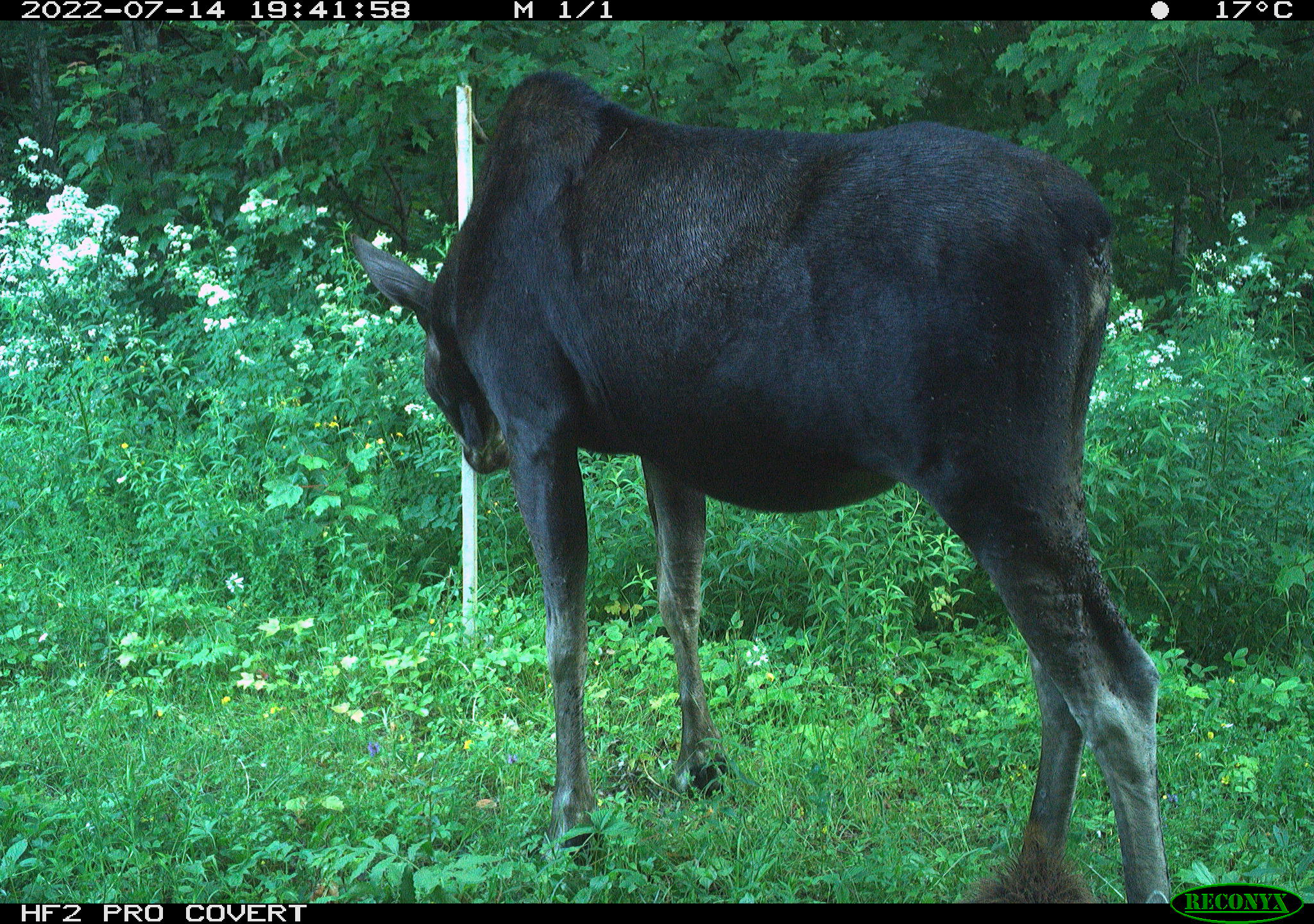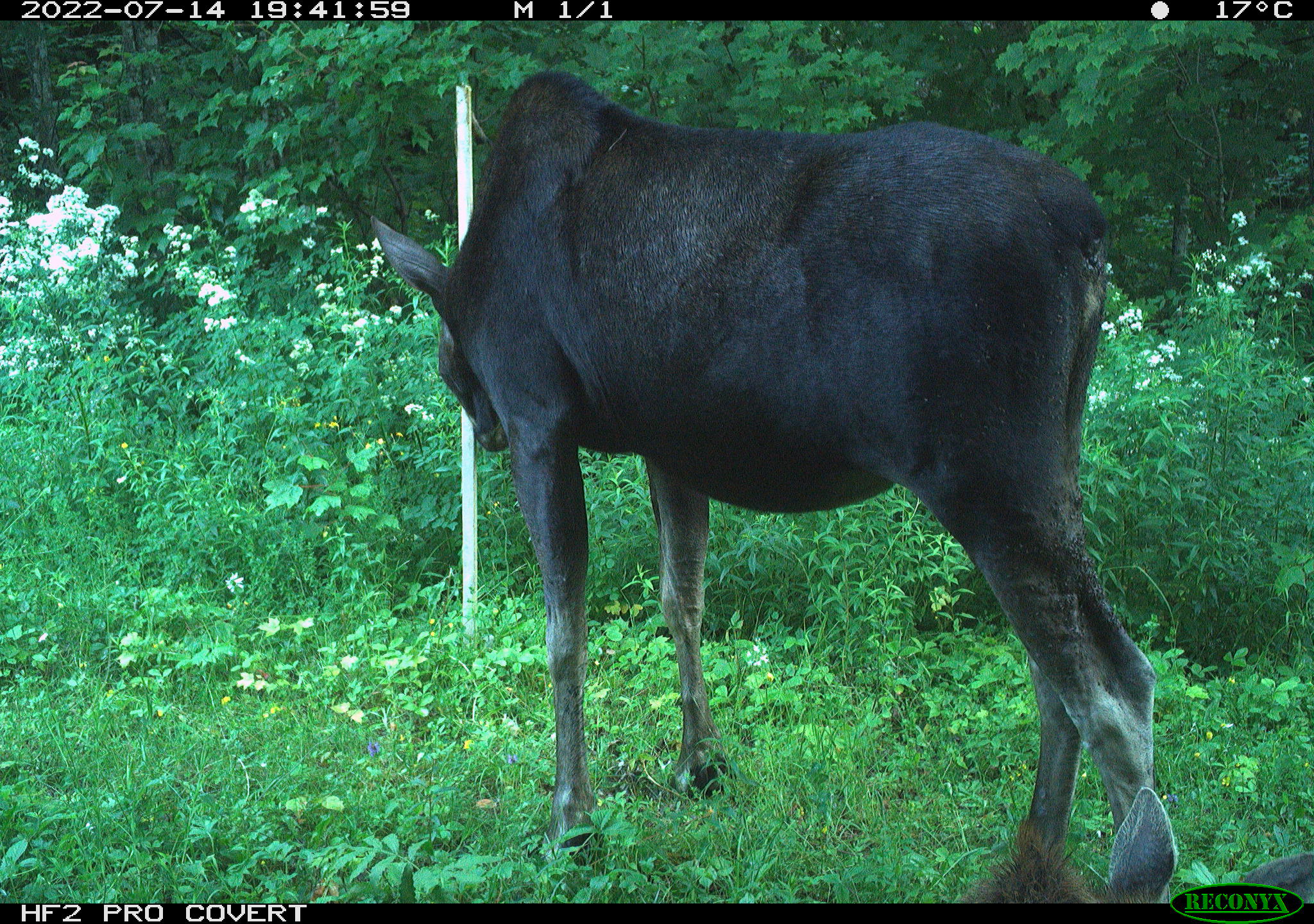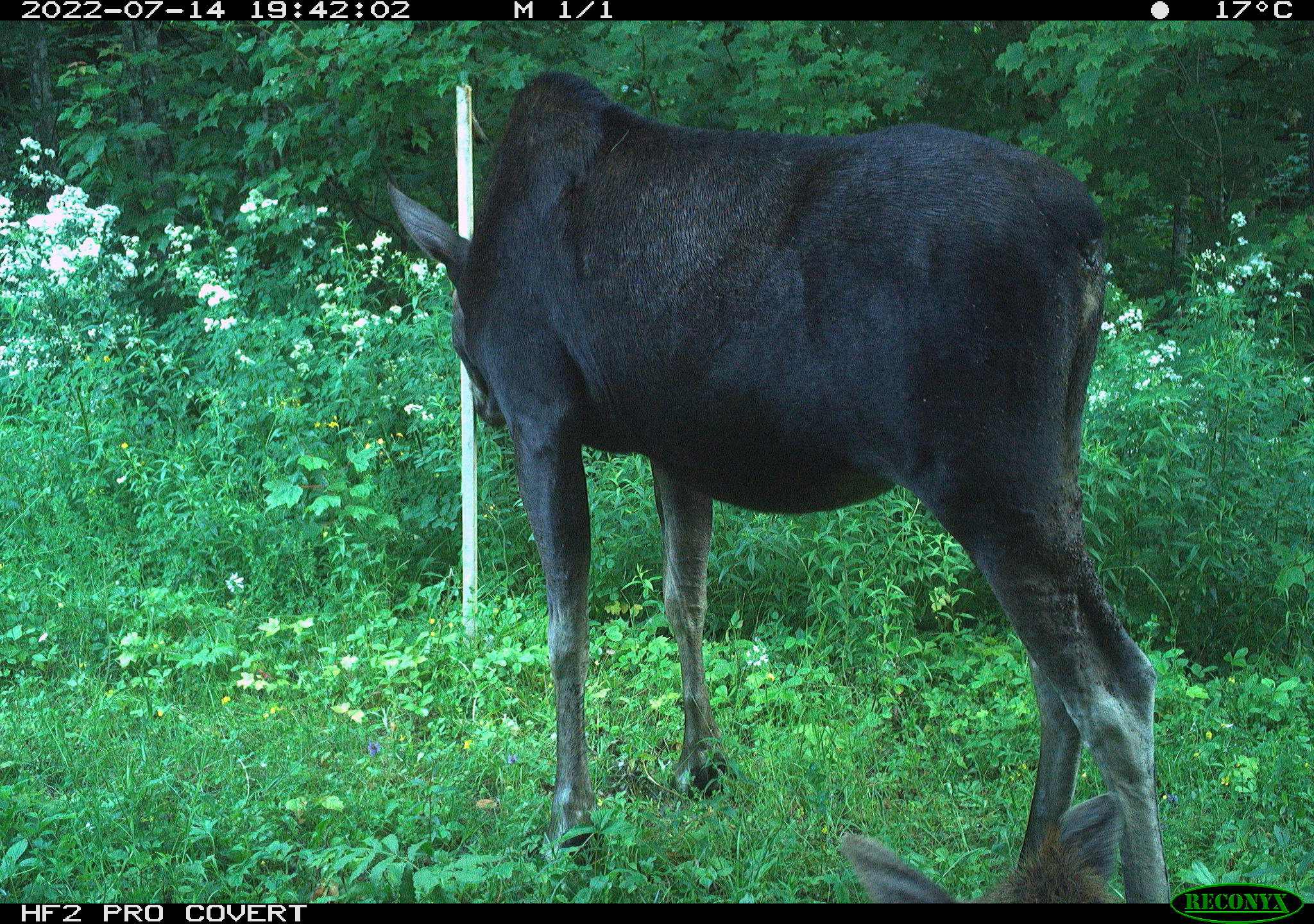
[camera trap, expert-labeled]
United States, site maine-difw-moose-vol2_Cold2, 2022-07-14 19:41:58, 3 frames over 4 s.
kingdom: Animalia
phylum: Chordata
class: Mammalia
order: Artiodactyla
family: Cervidae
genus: Alces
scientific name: Alces alces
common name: moose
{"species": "moose (Alces alces)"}